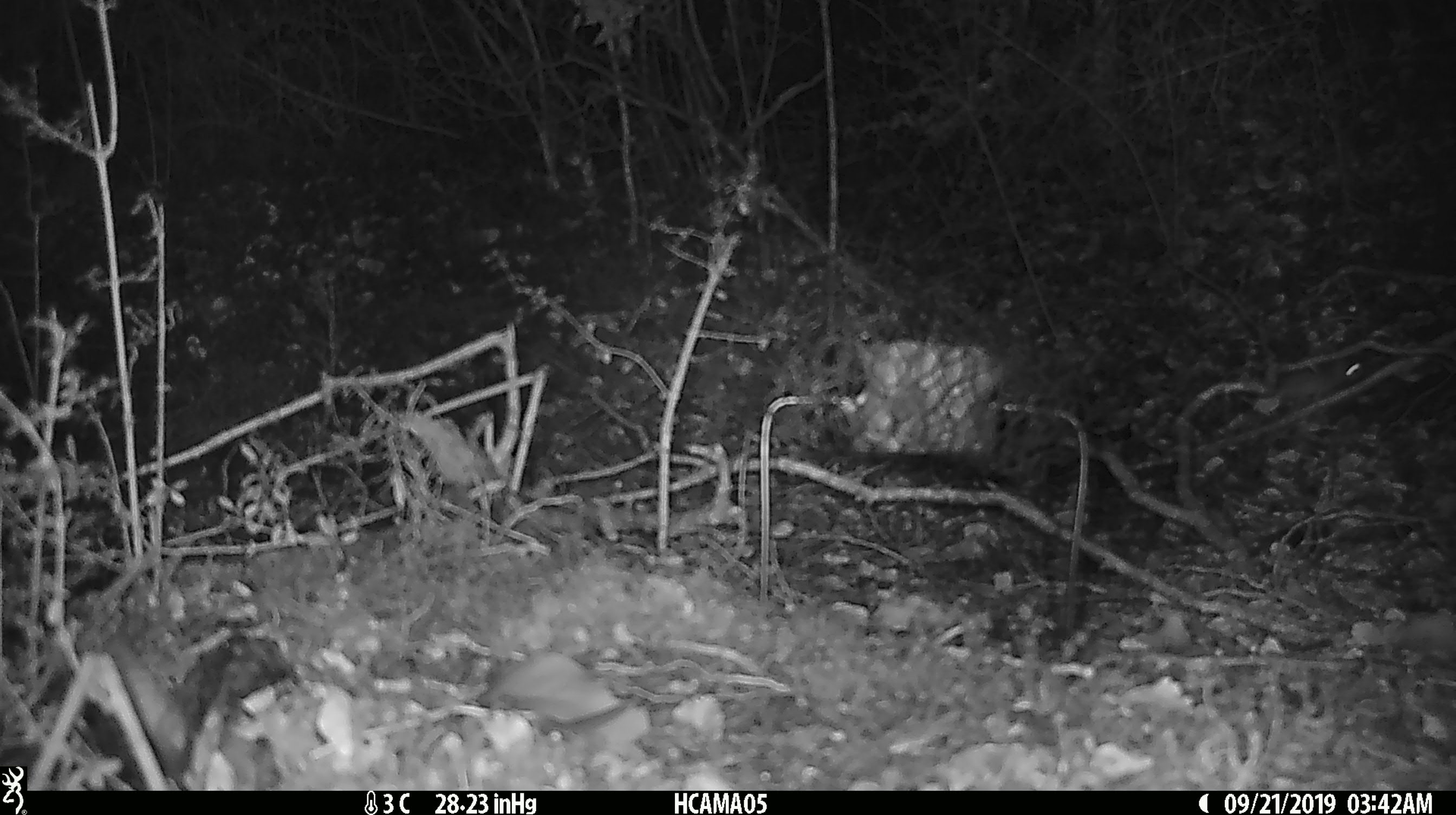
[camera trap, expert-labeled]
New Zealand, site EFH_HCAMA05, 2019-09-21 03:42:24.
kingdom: Animalia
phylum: Chordata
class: Mammalia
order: Rodentia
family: Muridae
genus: Mus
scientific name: Mus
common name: mouse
Mouse (Mus).